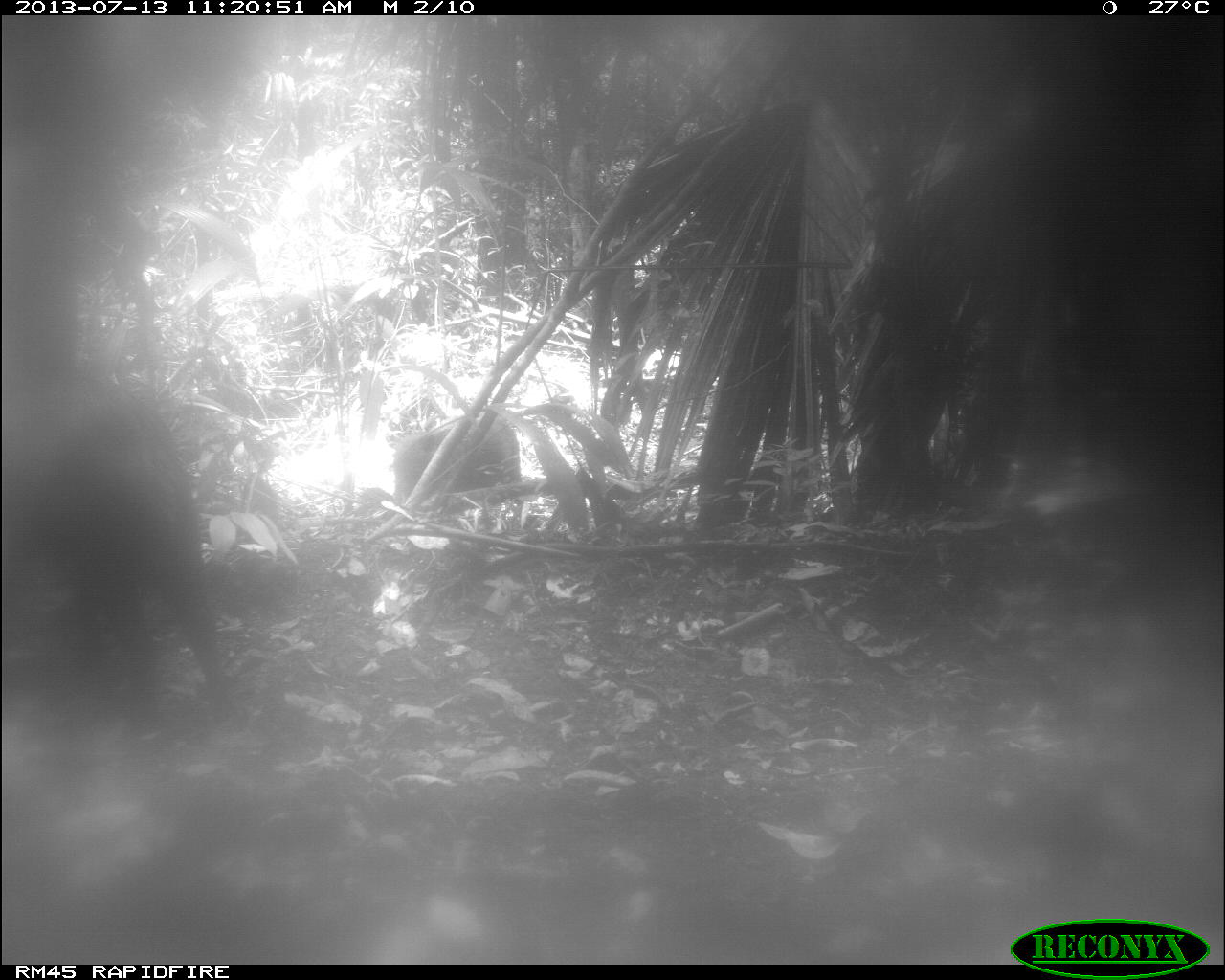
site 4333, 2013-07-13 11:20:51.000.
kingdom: Animalia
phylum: Chordata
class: Mammalia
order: Artiodactyla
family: Tayassuidae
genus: Tayassu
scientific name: Tayassu pecari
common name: white-lipped peccary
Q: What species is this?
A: Tayassu pecari (white-lipped peccary).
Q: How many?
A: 2.